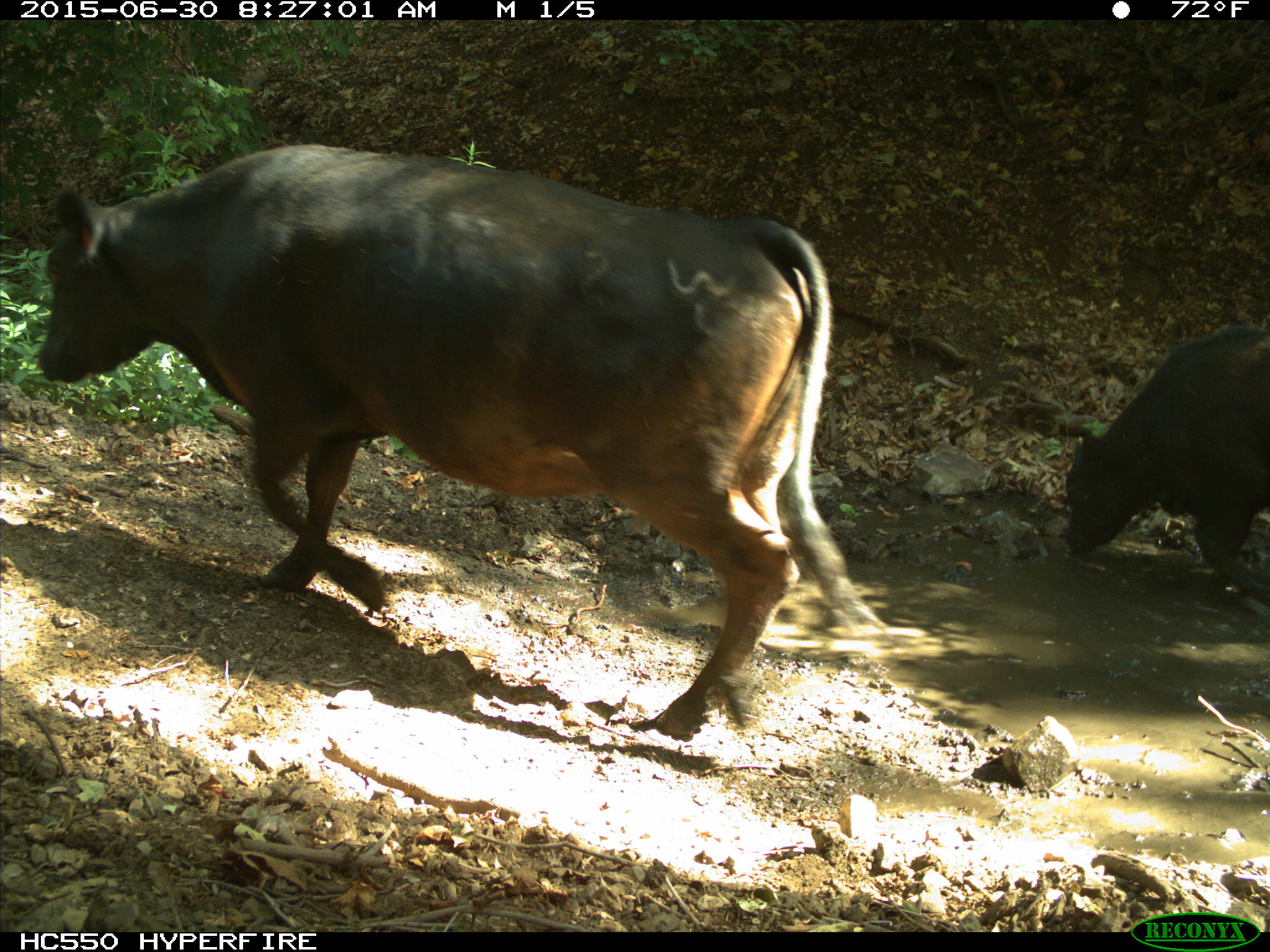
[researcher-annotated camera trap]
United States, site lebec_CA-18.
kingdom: Animalia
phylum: Chordata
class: Mammalia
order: Artiodactyla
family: Bovidae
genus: Bos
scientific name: Bos taurus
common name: domestic cow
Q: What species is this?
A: Bos taurus (domestic cow).